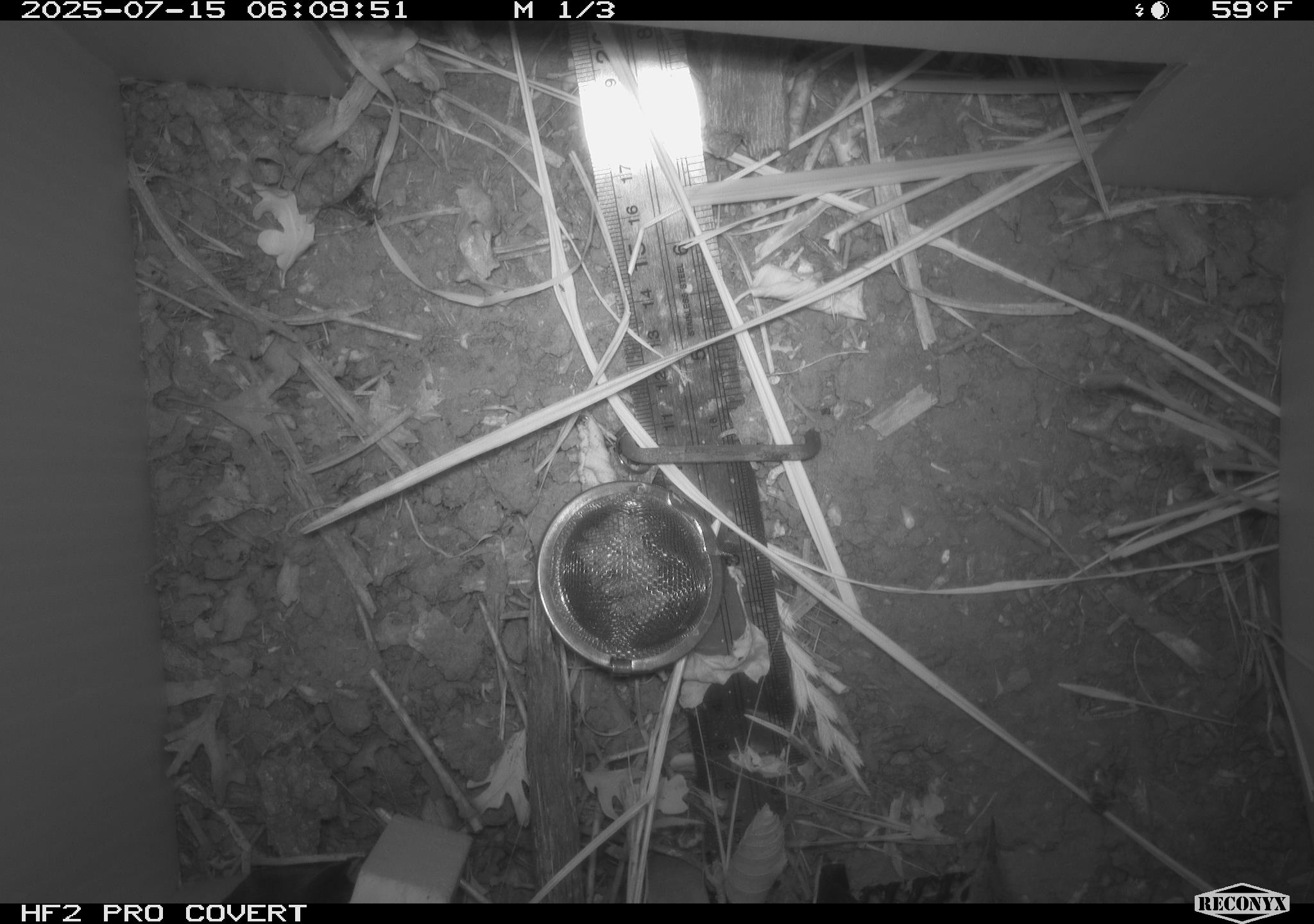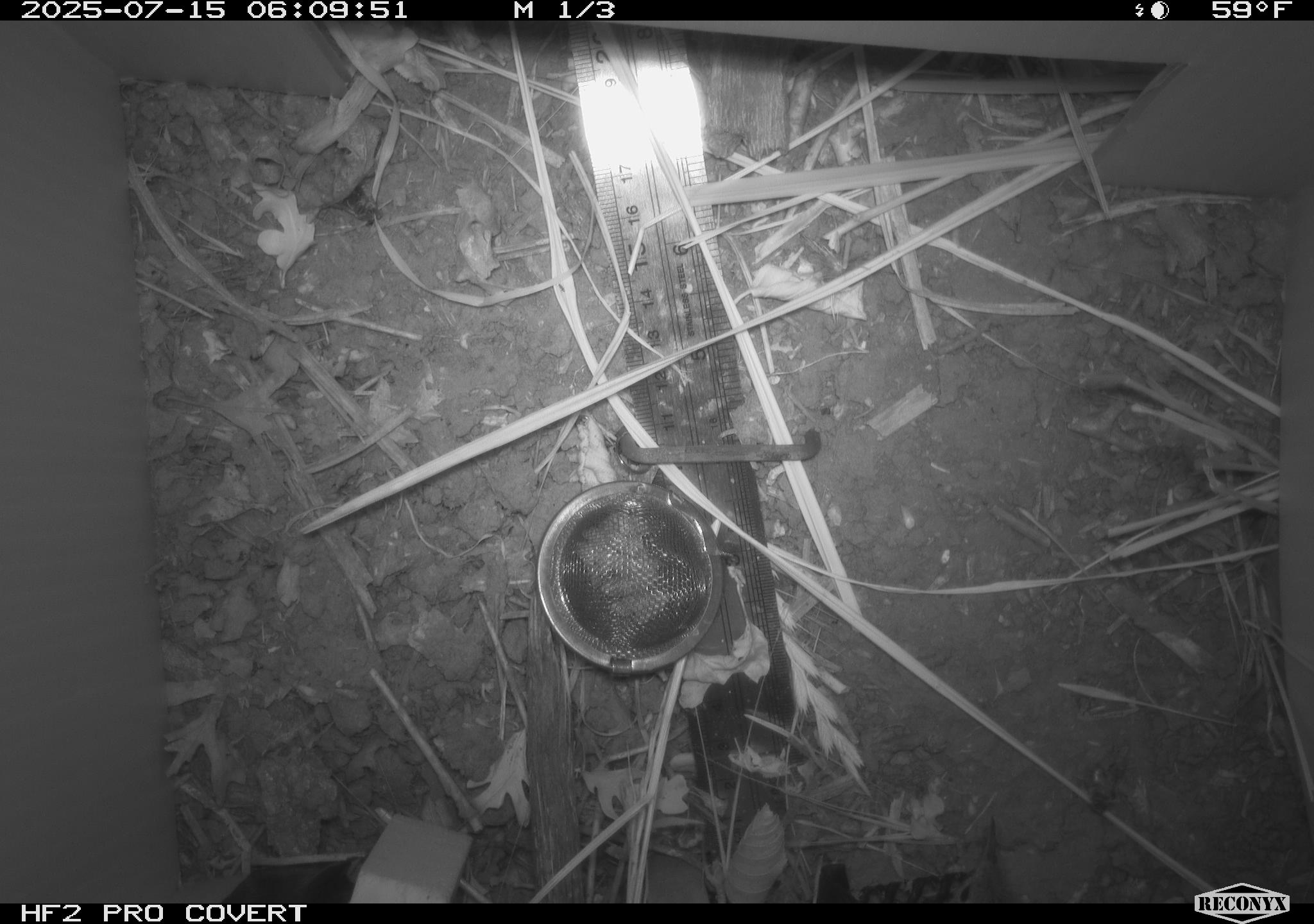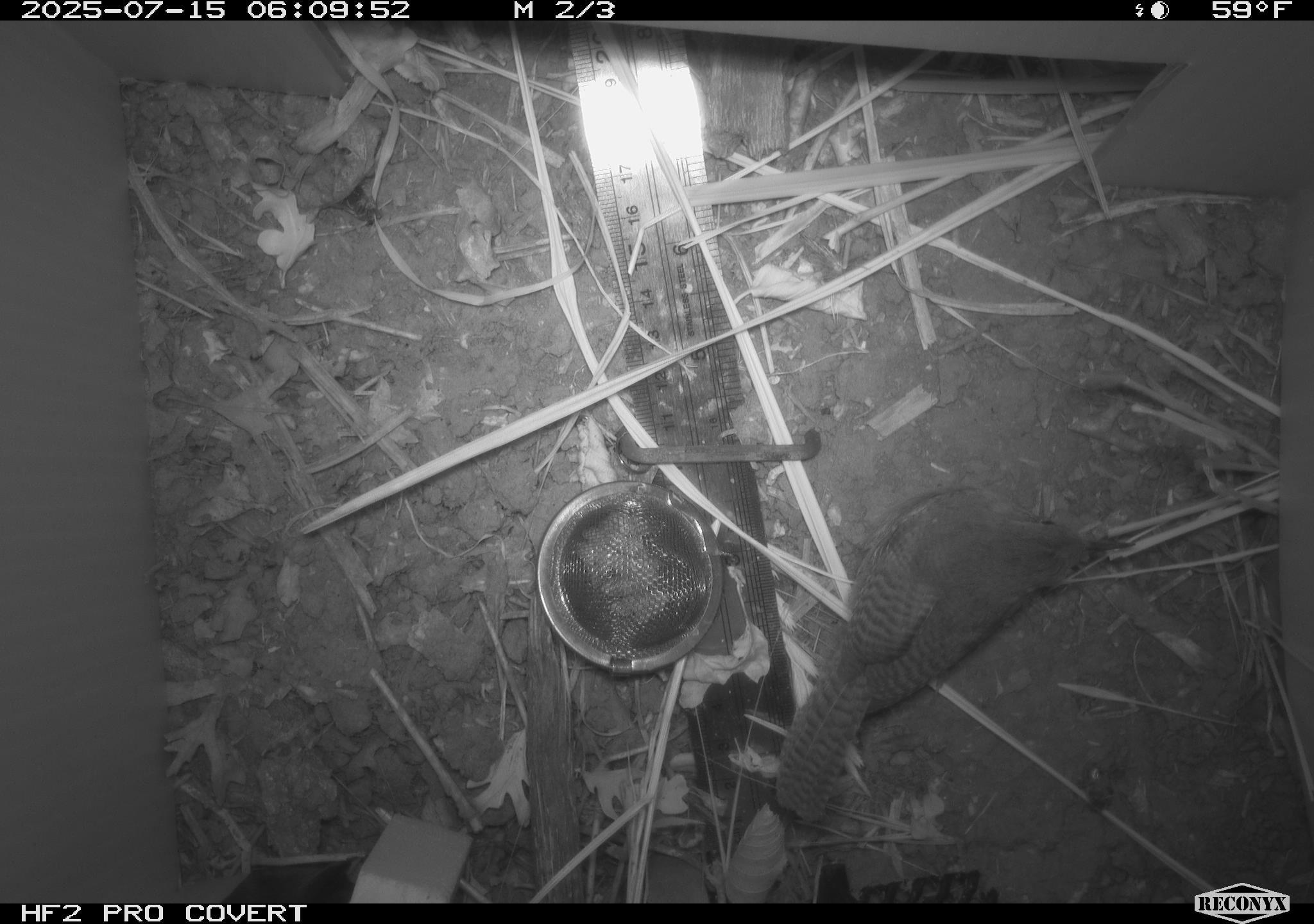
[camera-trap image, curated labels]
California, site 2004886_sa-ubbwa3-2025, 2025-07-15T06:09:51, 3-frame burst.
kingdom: Animalia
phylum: Chordata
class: Aves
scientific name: Aves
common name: bird